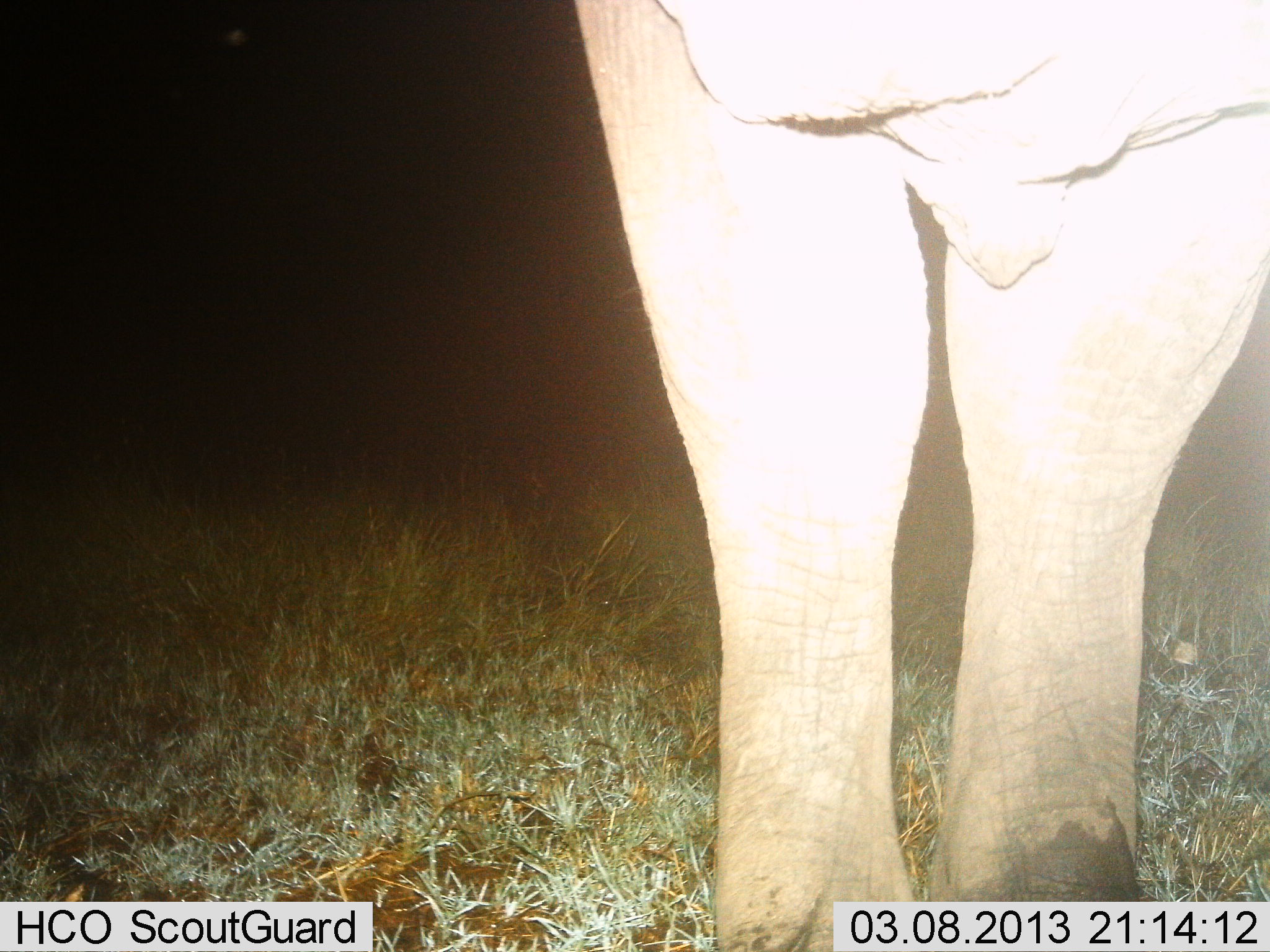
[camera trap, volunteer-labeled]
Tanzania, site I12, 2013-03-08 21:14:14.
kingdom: Animalia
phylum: Chordata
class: Mammalia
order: Proboscidea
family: Elephantidae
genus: Loxodonta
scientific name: Loxodonta africana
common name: african bush elephant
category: elephant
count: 1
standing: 94%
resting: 0%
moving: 0%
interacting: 6%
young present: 6%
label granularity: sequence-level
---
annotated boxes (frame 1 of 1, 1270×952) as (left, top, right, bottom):
animal: (572, 0, 1270, 952)